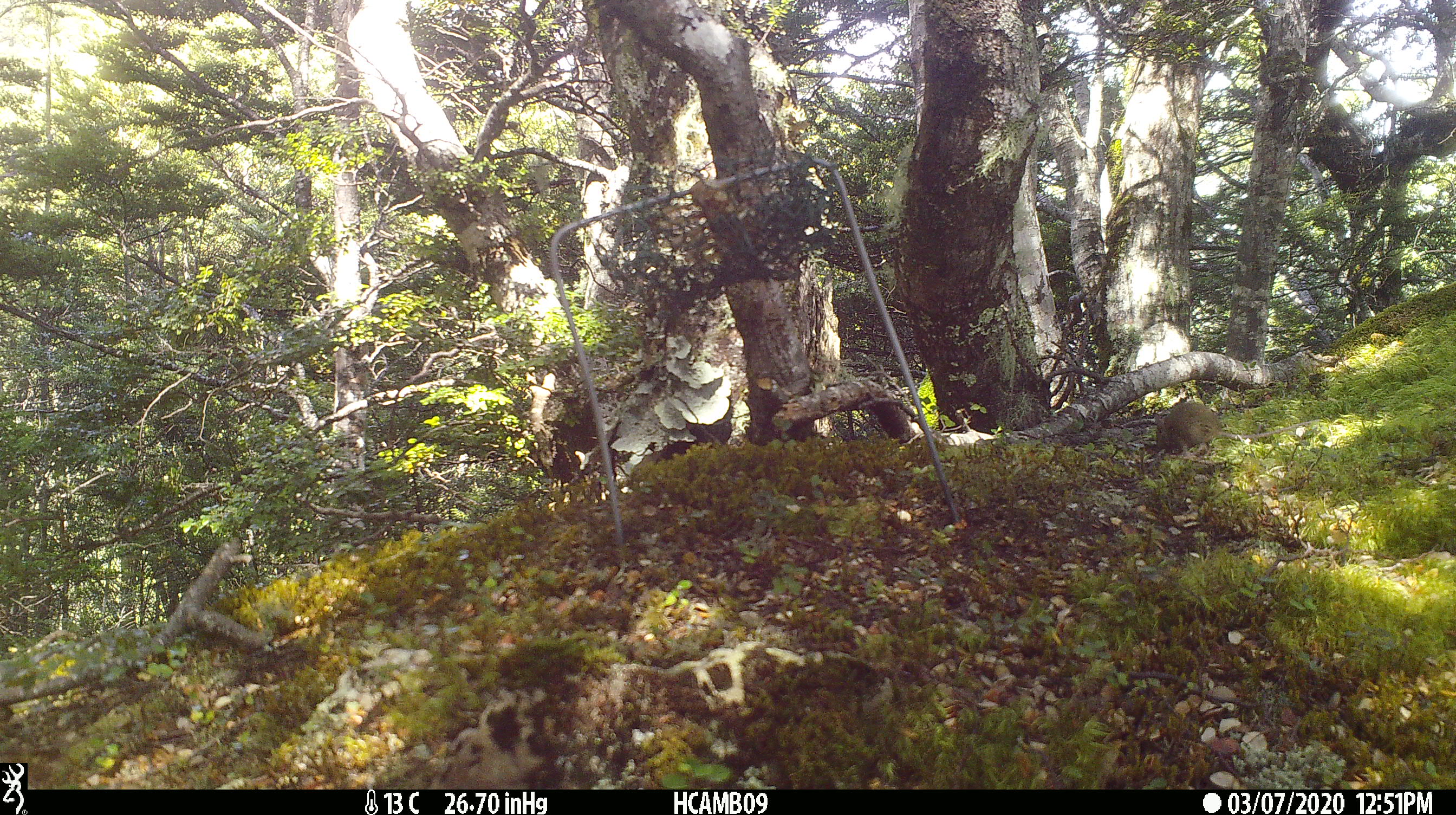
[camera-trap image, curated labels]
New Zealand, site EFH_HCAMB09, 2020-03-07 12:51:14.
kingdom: Animalia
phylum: Chordata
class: Mammalia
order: Rodentia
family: Muridae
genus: Mus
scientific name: Mus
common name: mouse